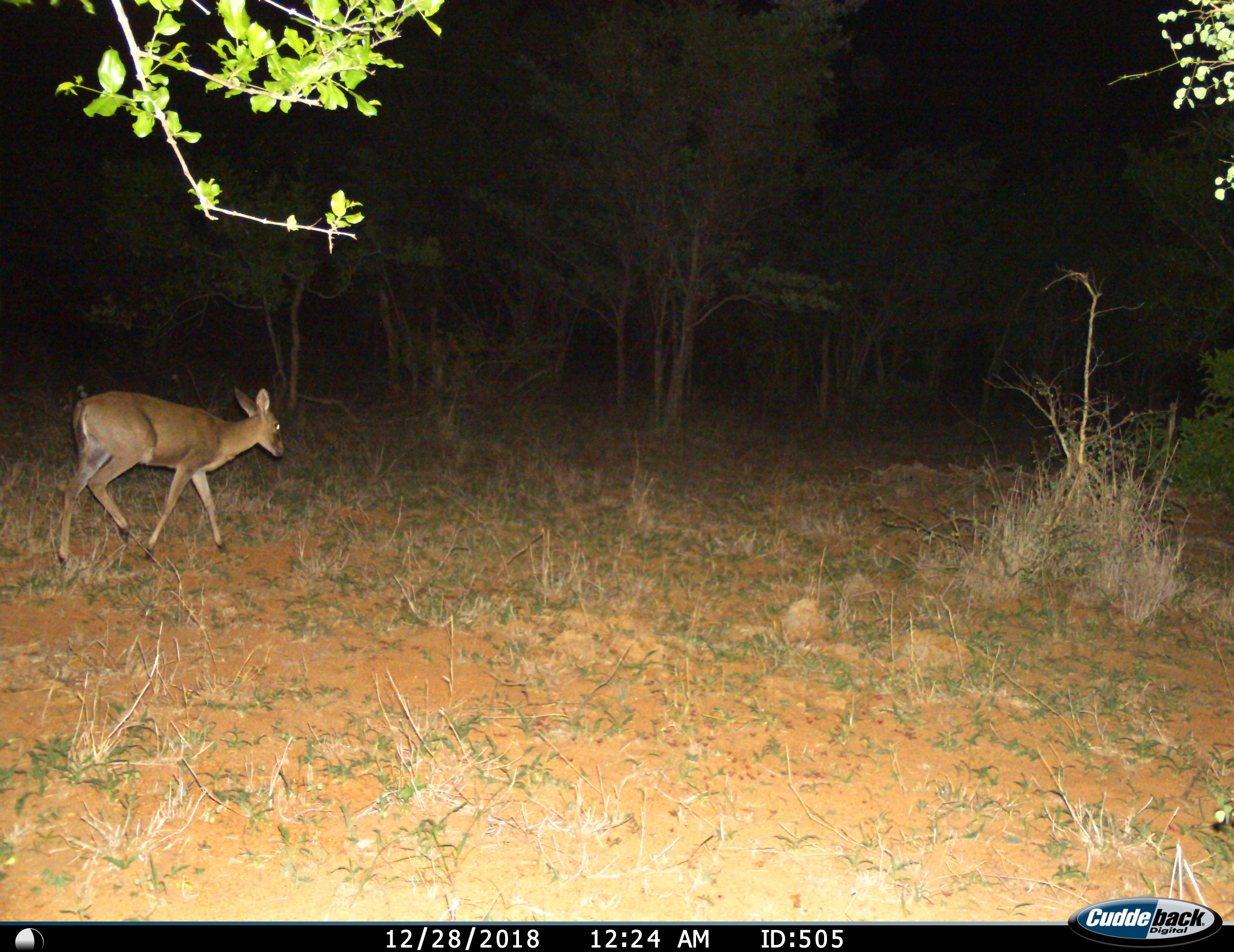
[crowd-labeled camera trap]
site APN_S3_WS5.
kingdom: Animalia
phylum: Chordata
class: Mammalia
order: Artiodactyla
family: Bovidae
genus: Sylvicapra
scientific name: Sylvicapra grimmia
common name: common duiker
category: duikercommongrey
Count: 1.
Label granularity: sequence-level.